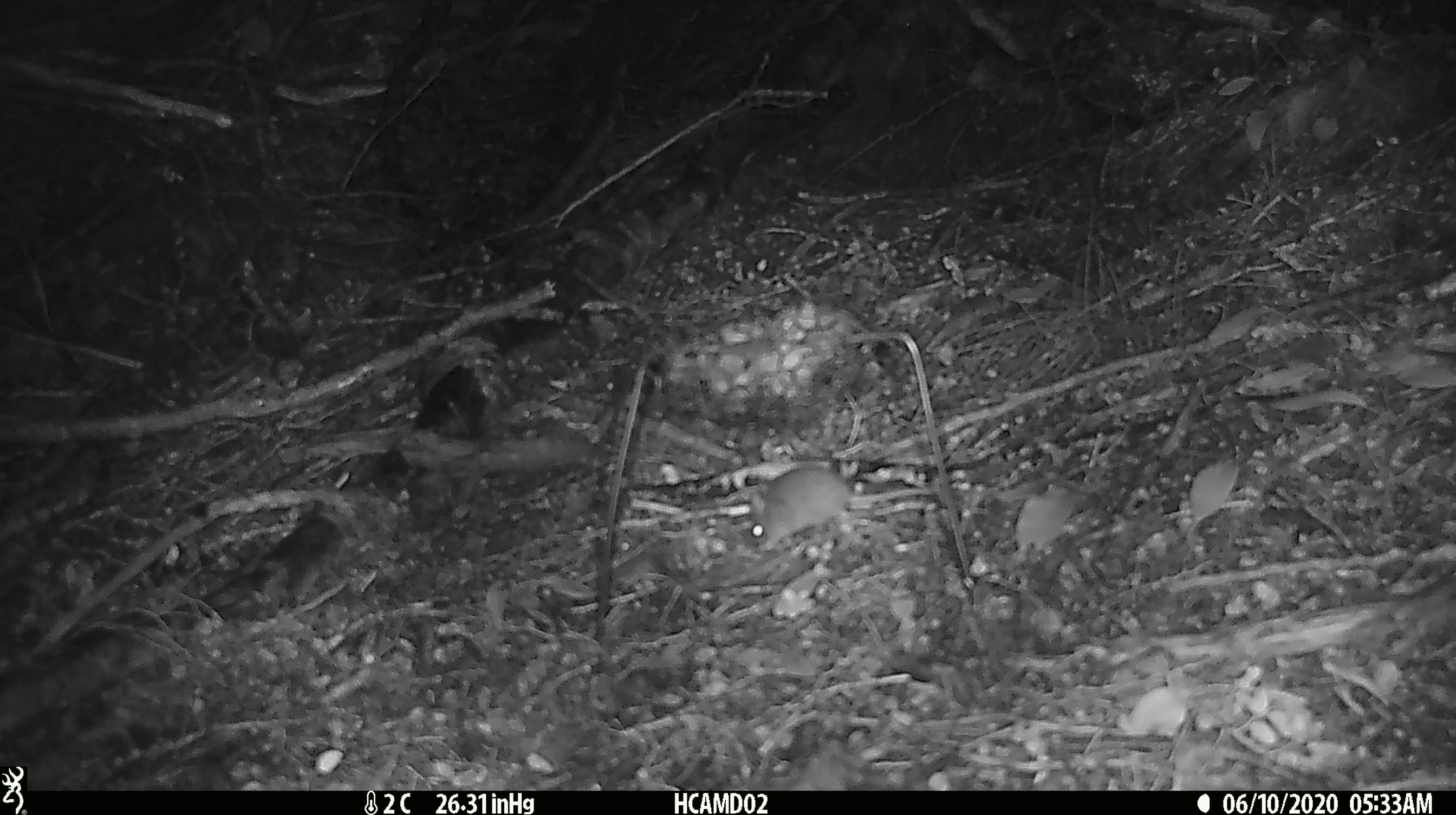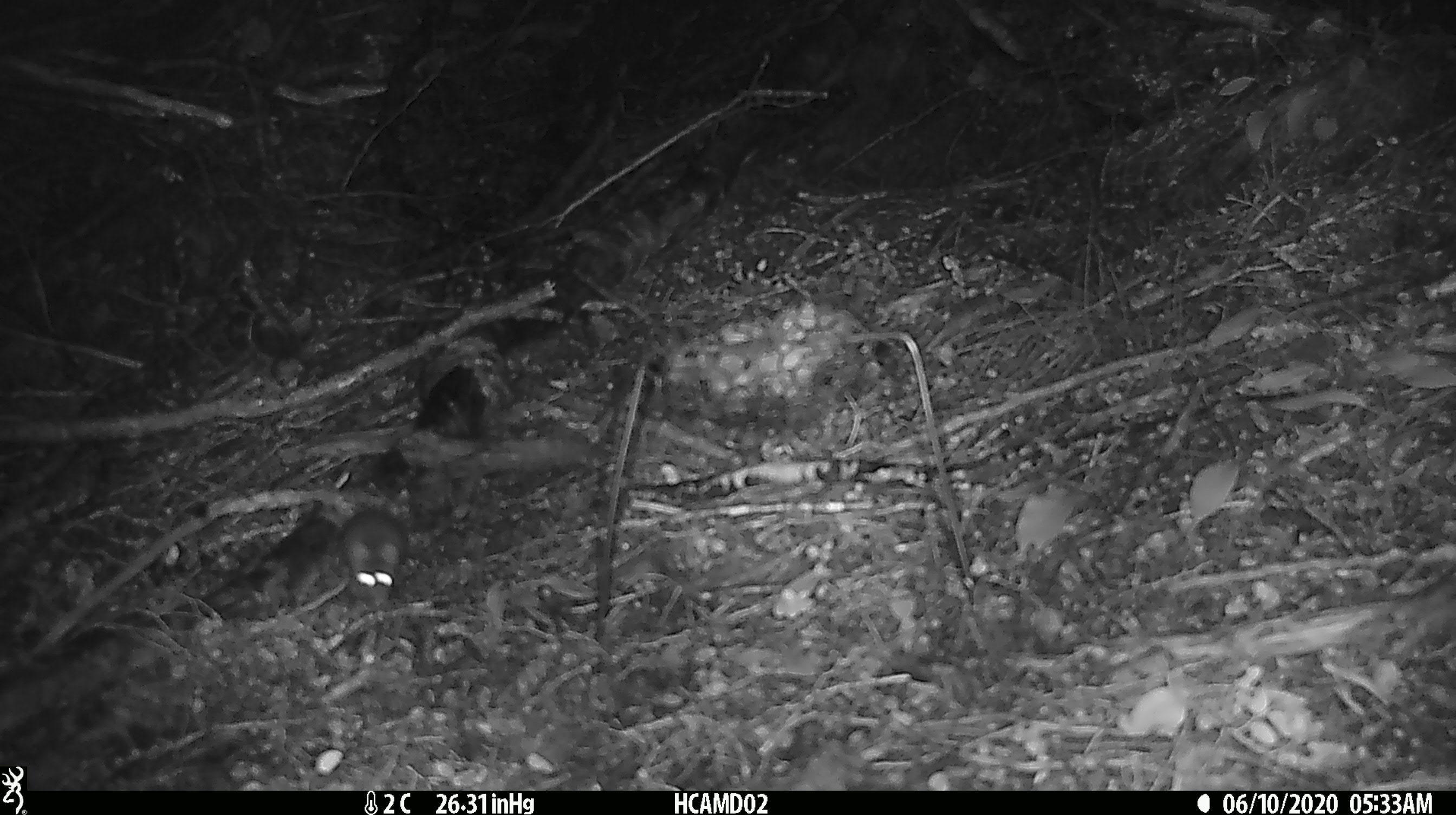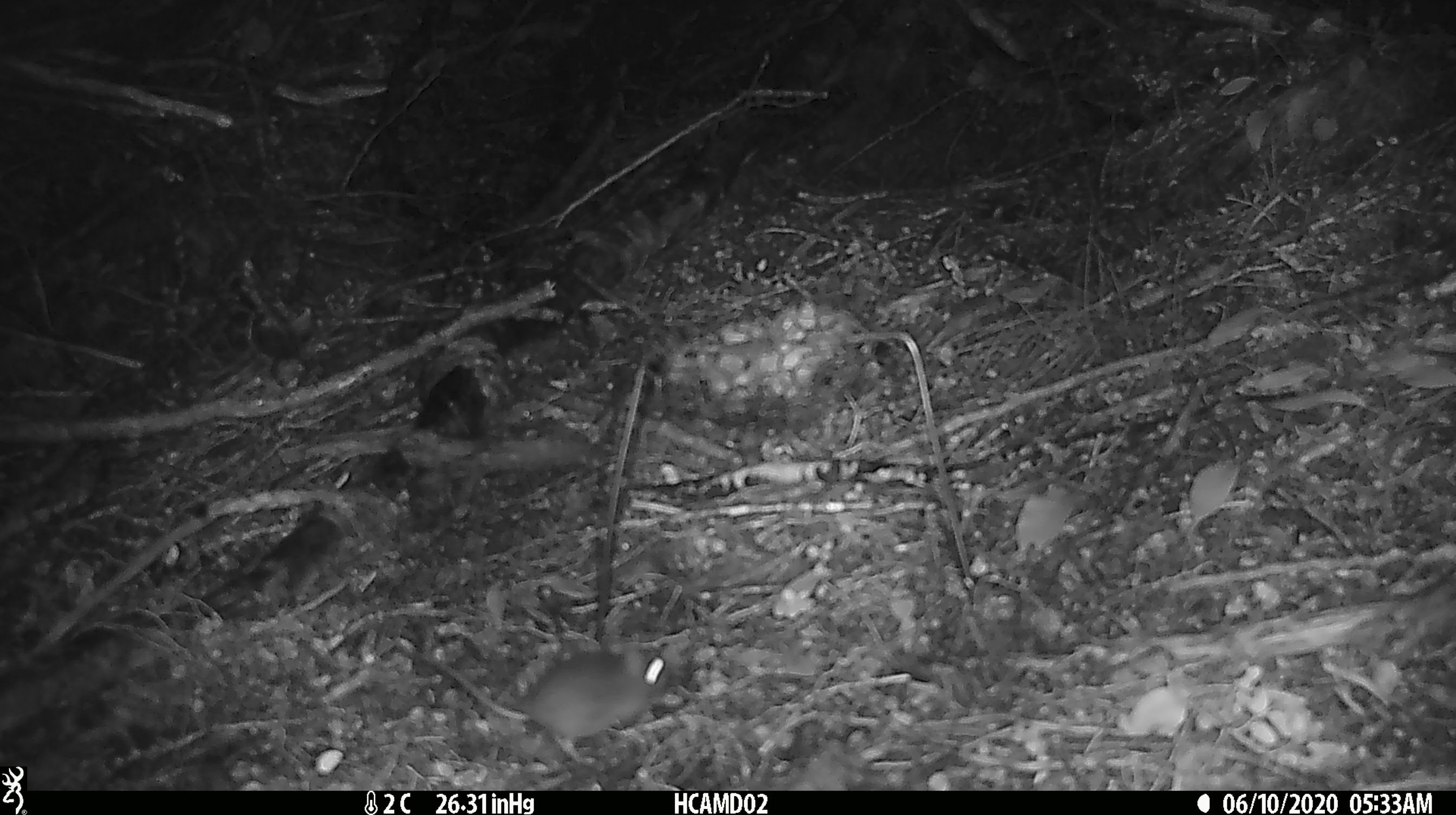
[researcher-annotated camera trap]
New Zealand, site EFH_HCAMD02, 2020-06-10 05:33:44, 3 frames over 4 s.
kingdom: Animalia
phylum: Chordata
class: Mammalia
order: Rodentia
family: Muridae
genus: Mus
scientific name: Mus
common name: mouse